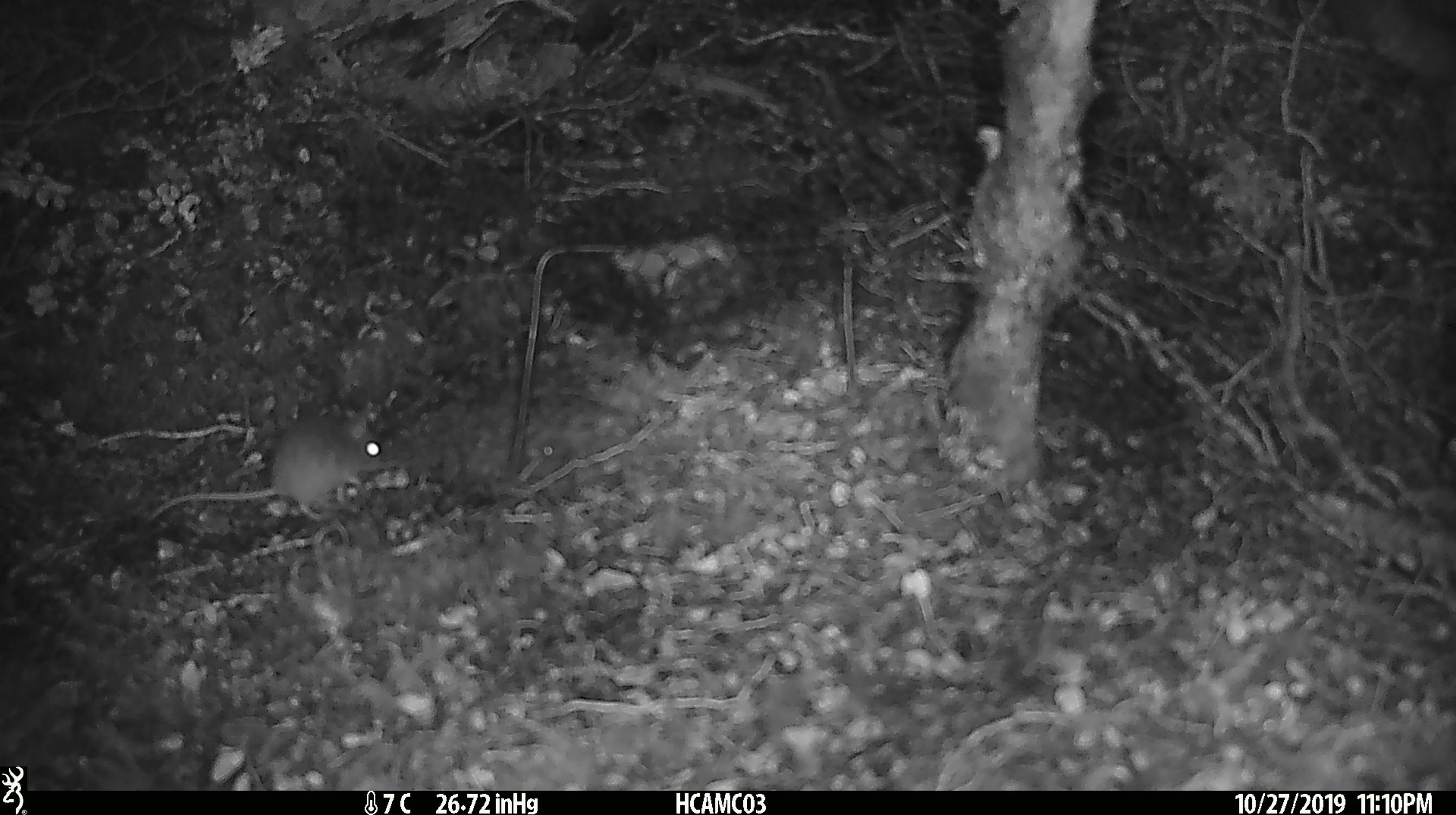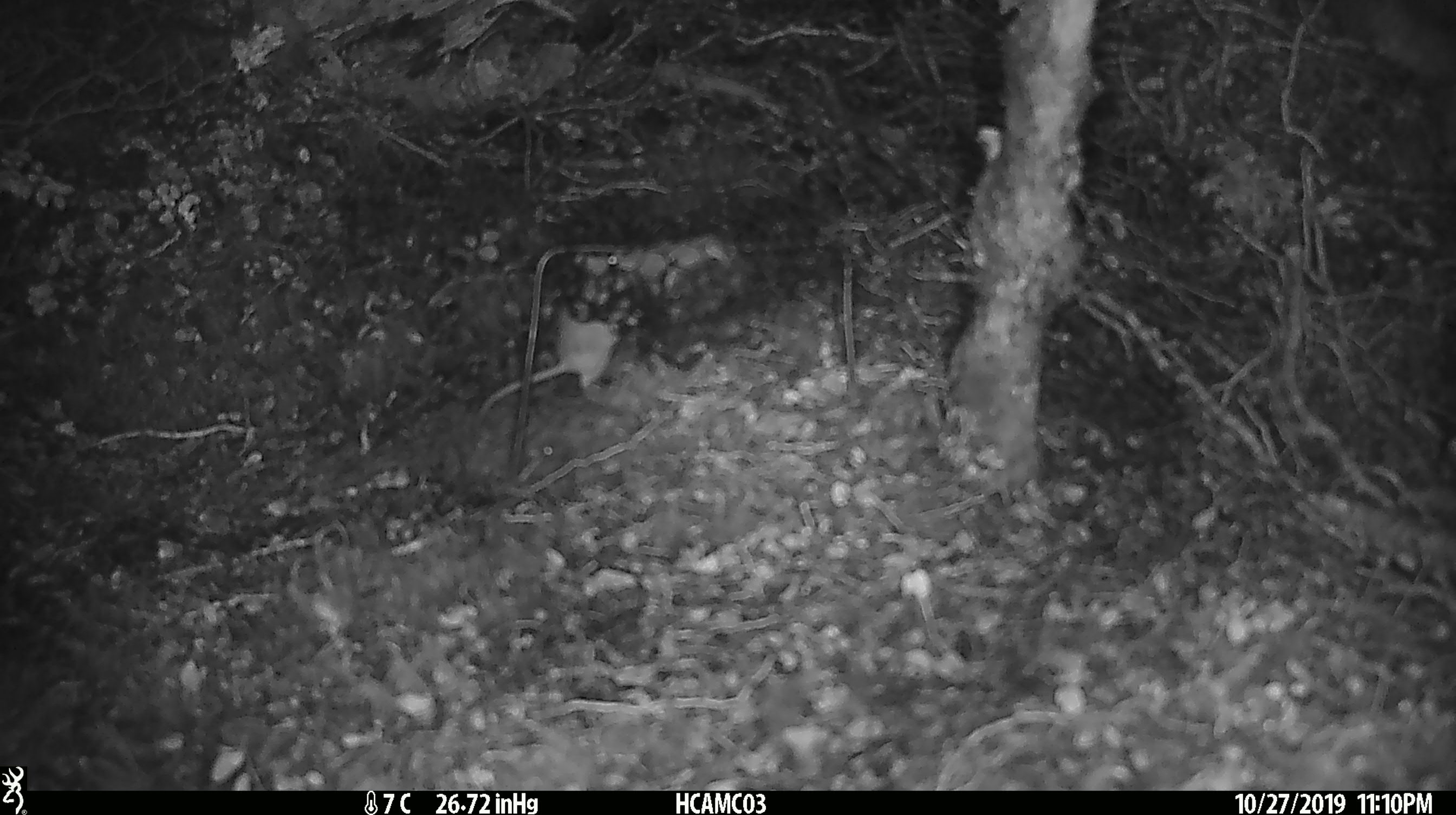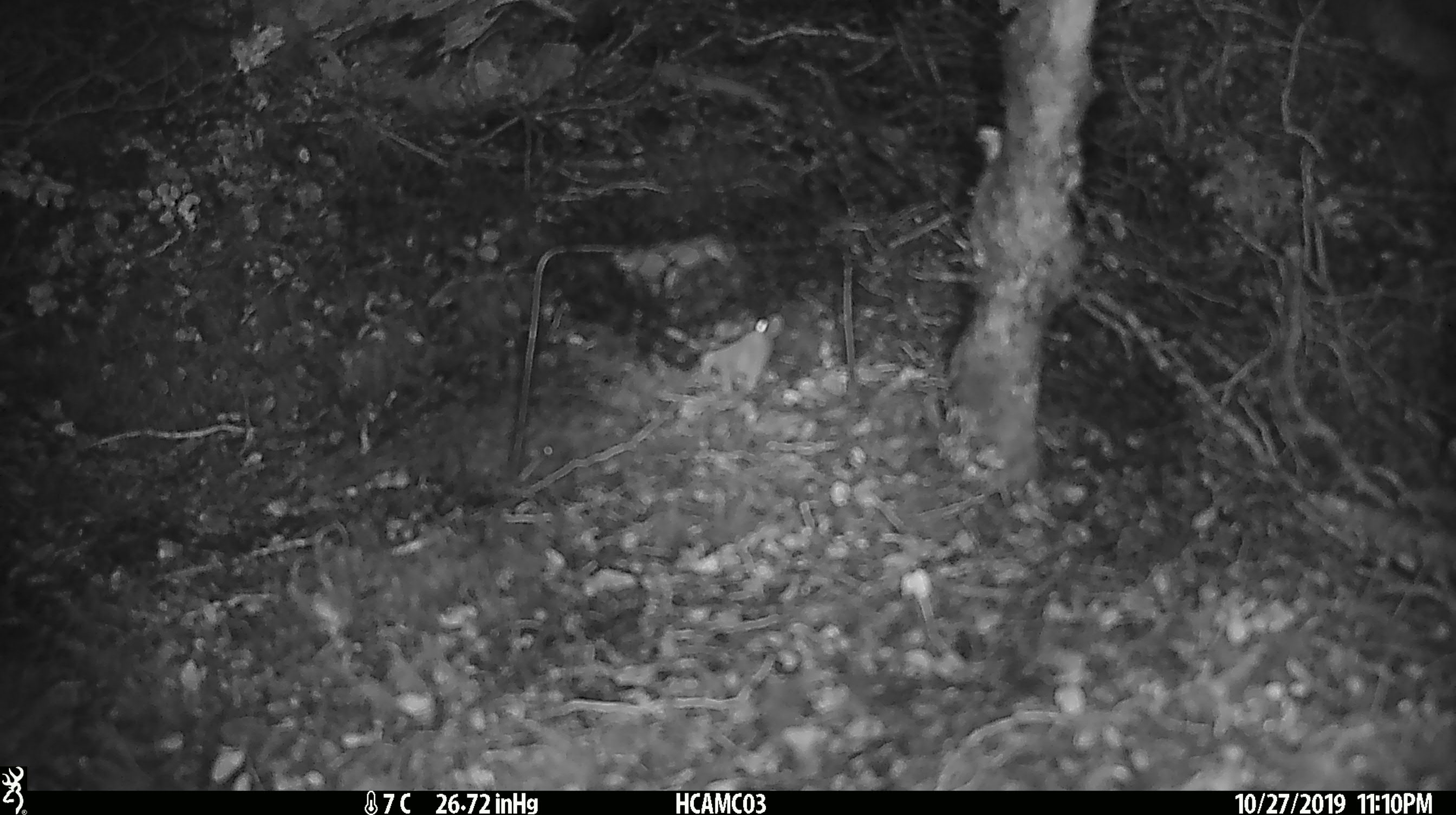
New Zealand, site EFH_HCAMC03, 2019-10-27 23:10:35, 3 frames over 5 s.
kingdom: Animalia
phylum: Chordata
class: Mammalia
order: Rodentia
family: Muridae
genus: Mus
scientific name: Mus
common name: mouse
Mouse (Mus).